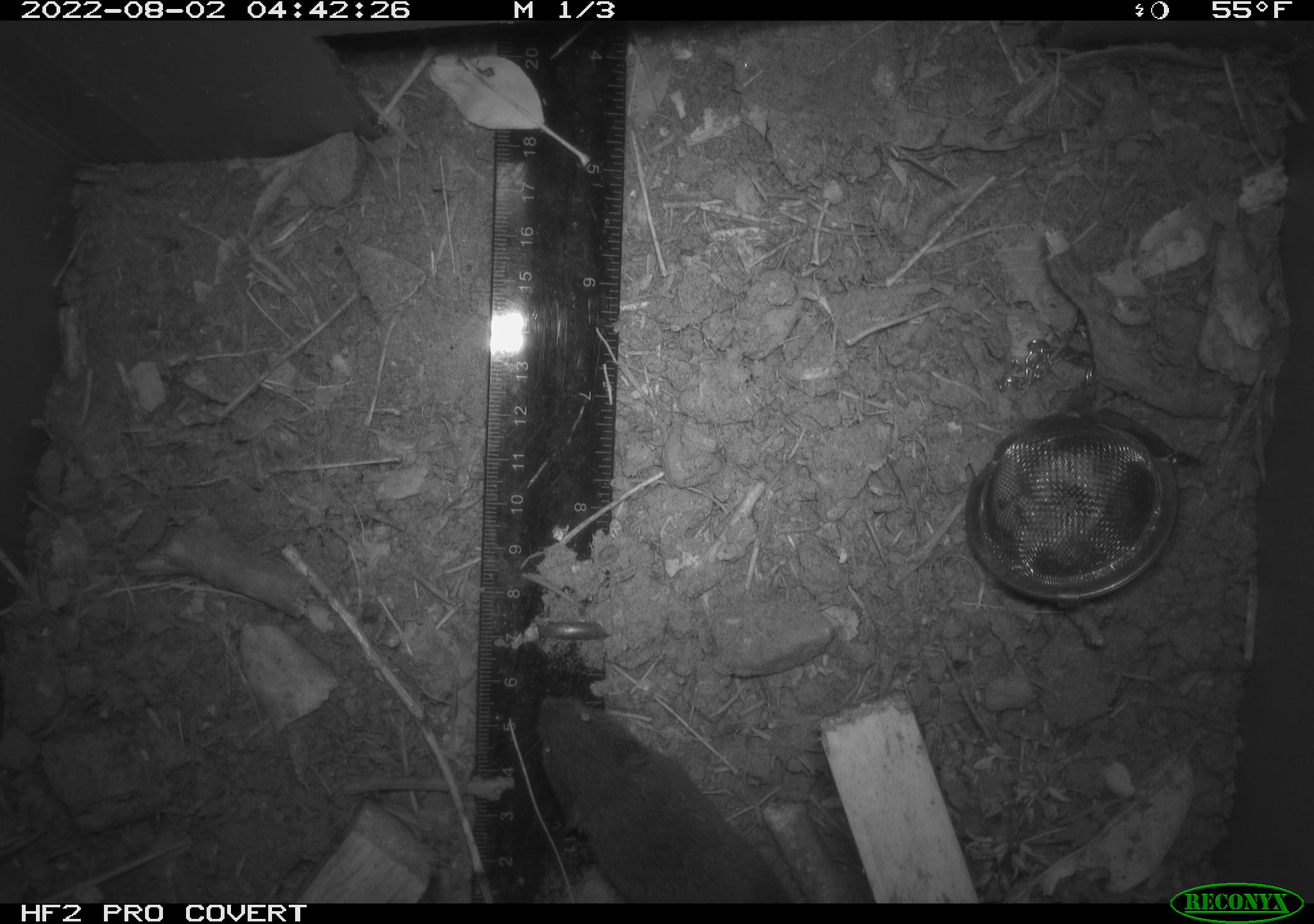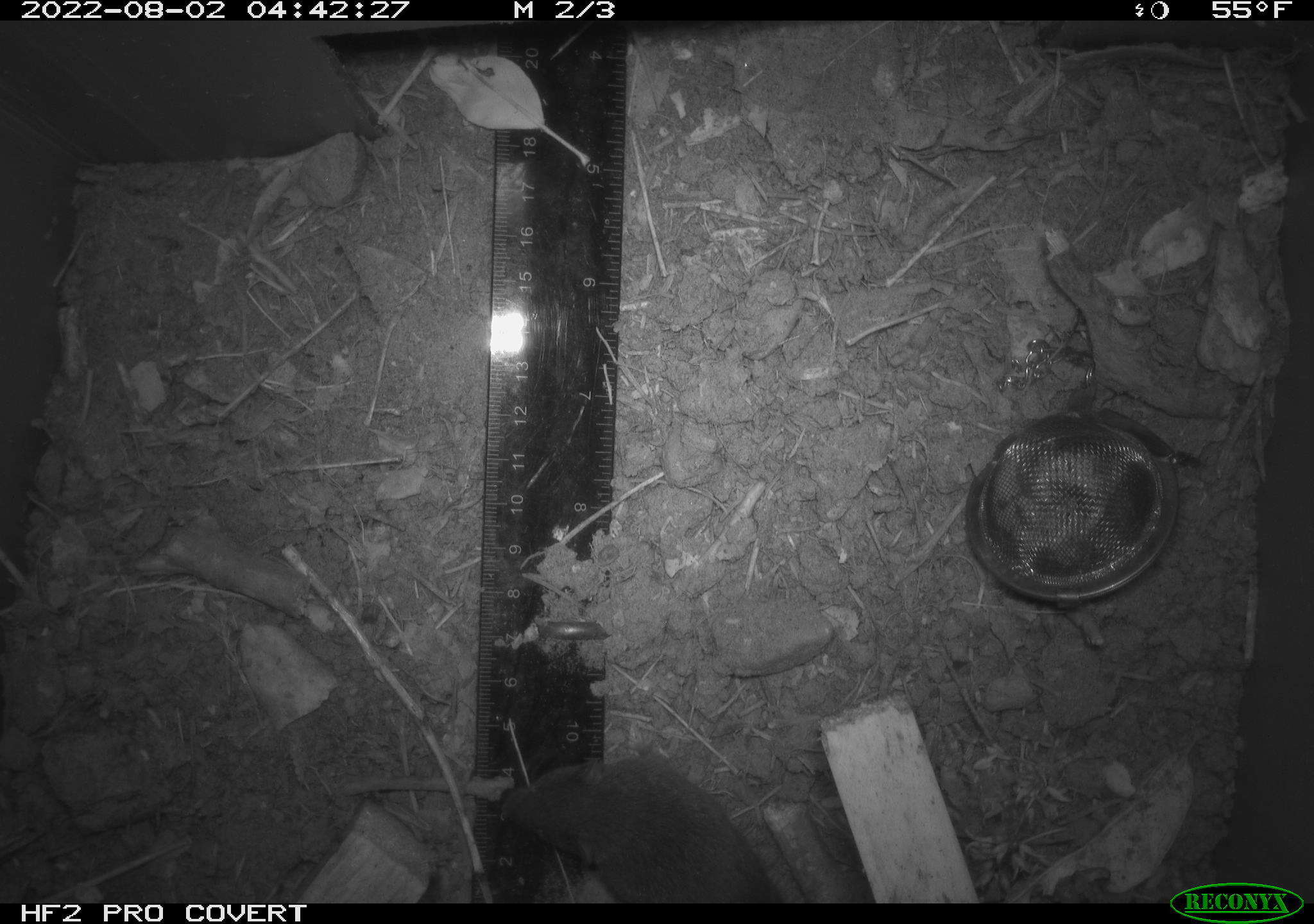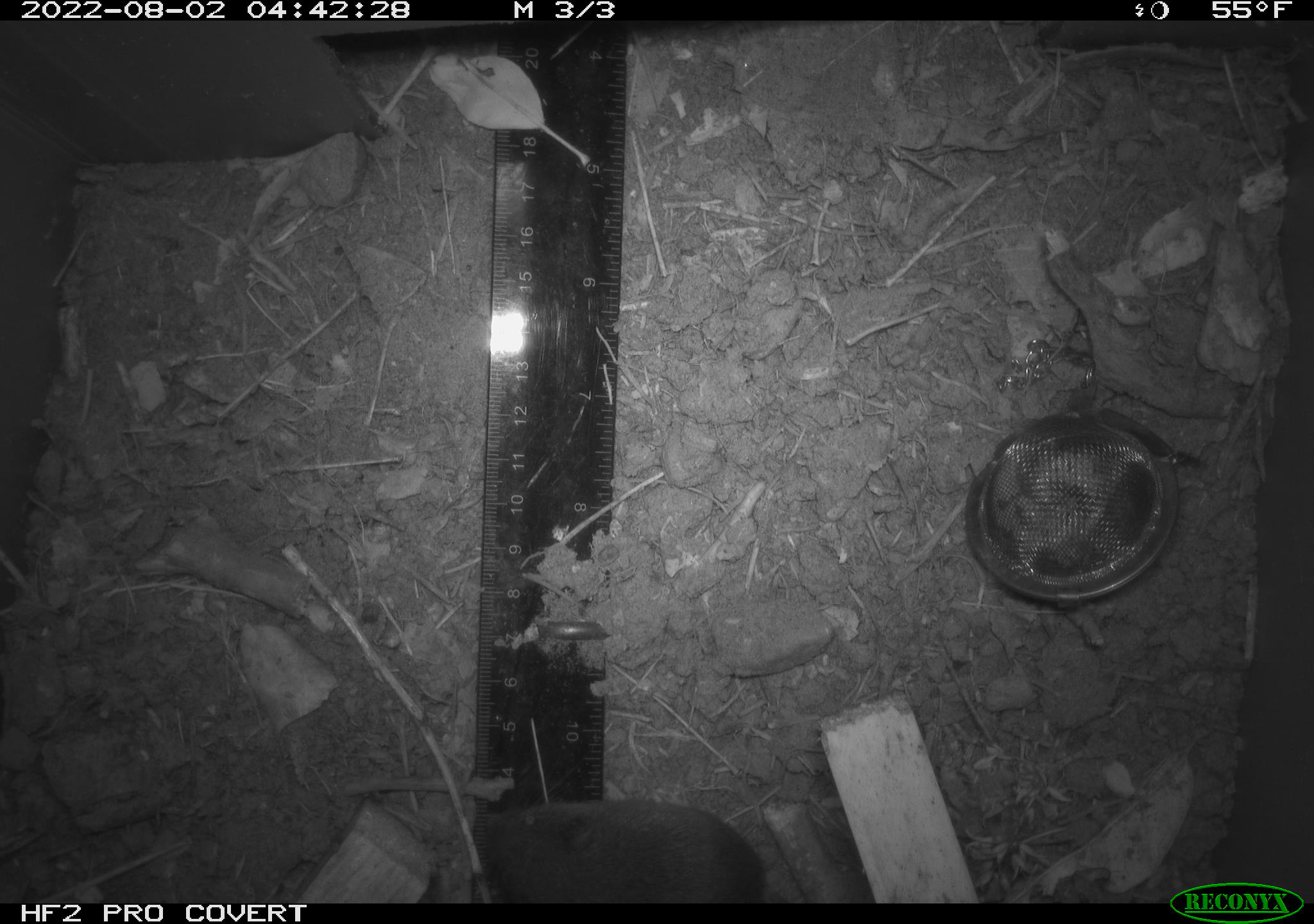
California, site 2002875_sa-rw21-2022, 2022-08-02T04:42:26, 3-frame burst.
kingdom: Animalia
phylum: Chordata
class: Mammalia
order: Rodentia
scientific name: Rodentia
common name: mouse species